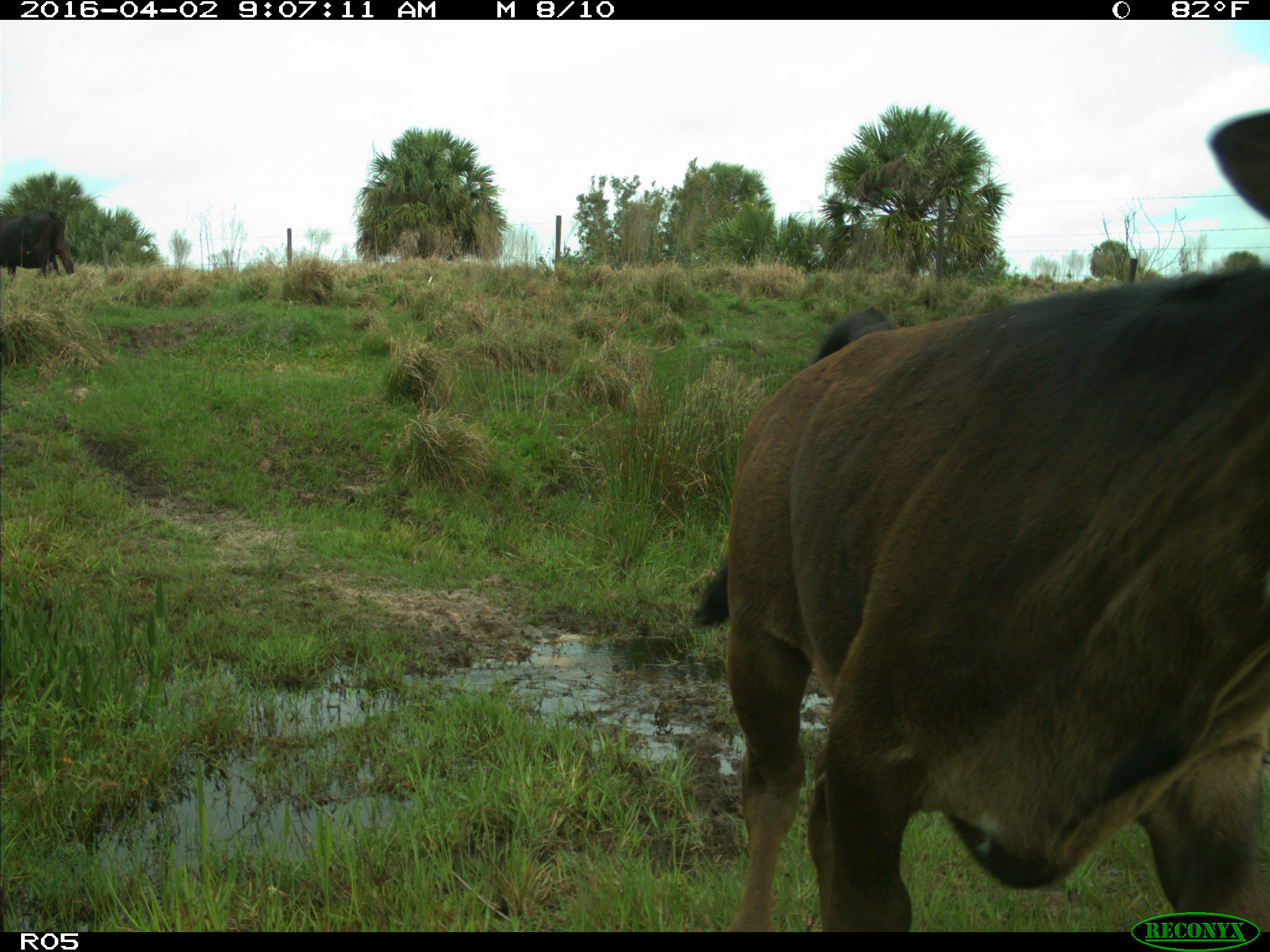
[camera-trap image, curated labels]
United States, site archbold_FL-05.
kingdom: Animalia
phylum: Chordata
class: Mammalia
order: Artiodactyla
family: Bovidae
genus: Bos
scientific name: Bos taurus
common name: domestic cow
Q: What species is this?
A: Bos taurus (domestic cow).